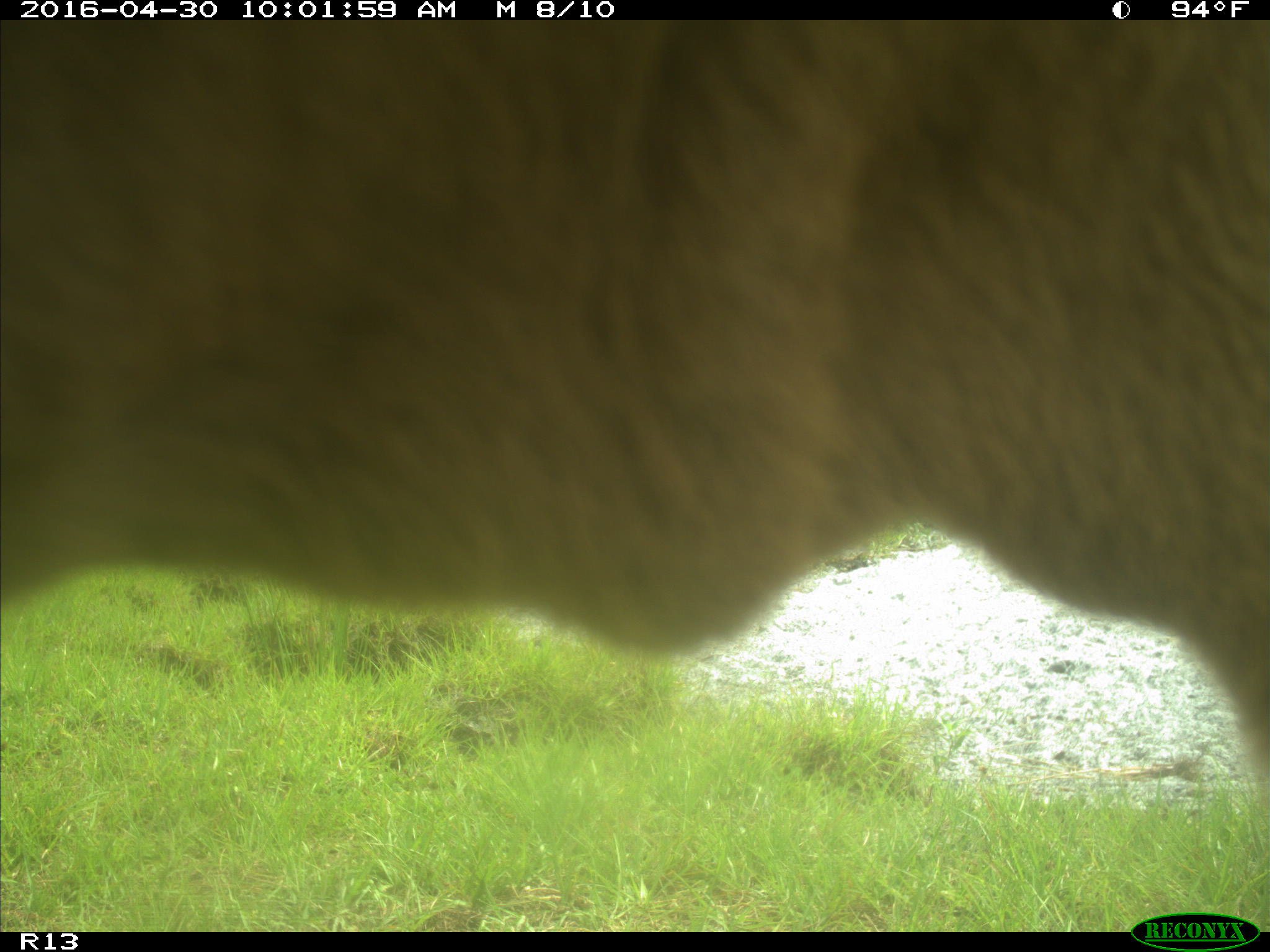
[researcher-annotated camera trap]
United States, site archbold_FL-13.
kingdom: Animalia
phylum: Chordata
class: Mammalia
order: Artiodactyla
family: Bovidae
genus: Bos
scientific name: Bos taurus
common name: domestic cow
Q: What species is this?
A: Bos taurus (domestic cow).